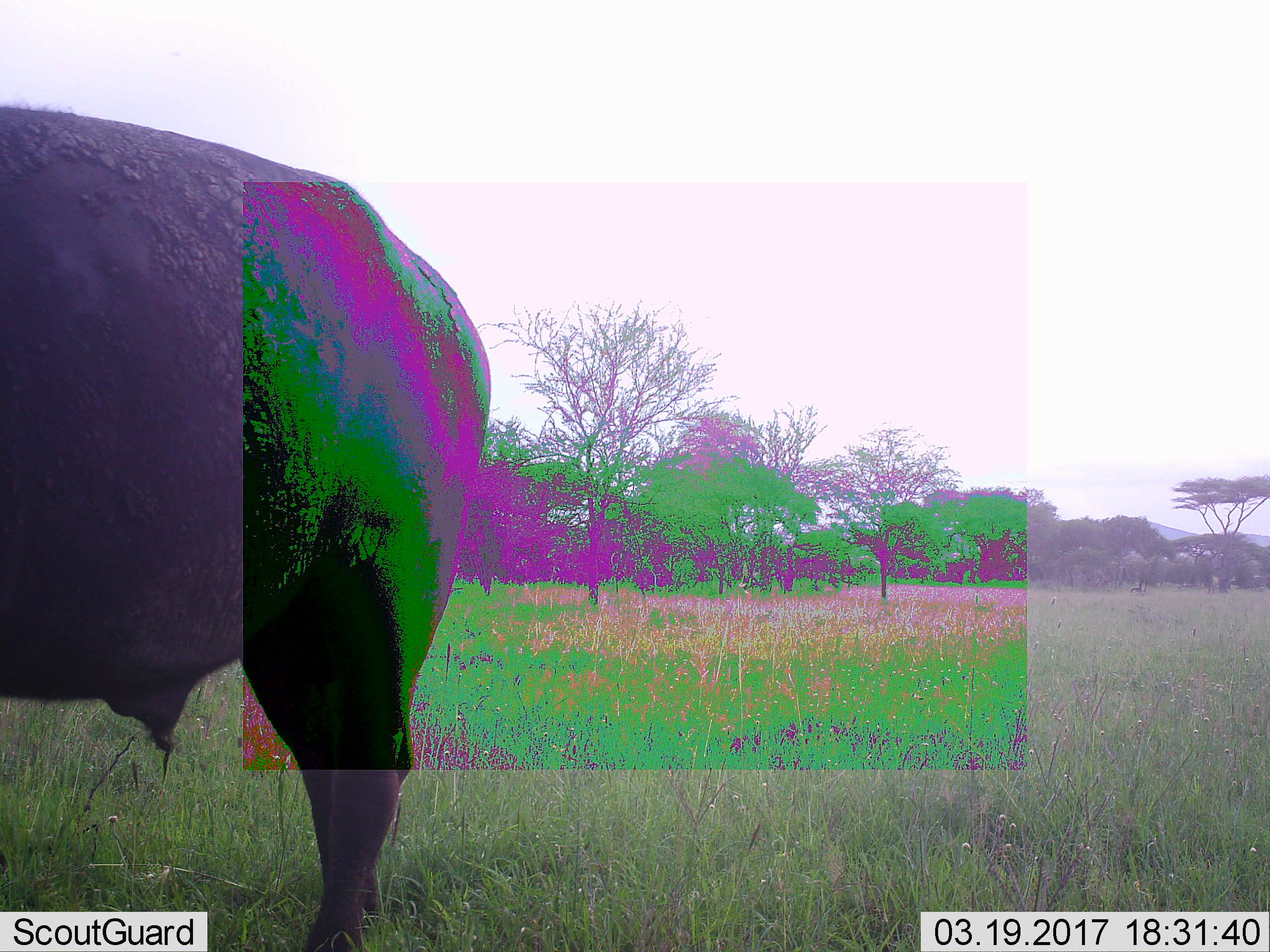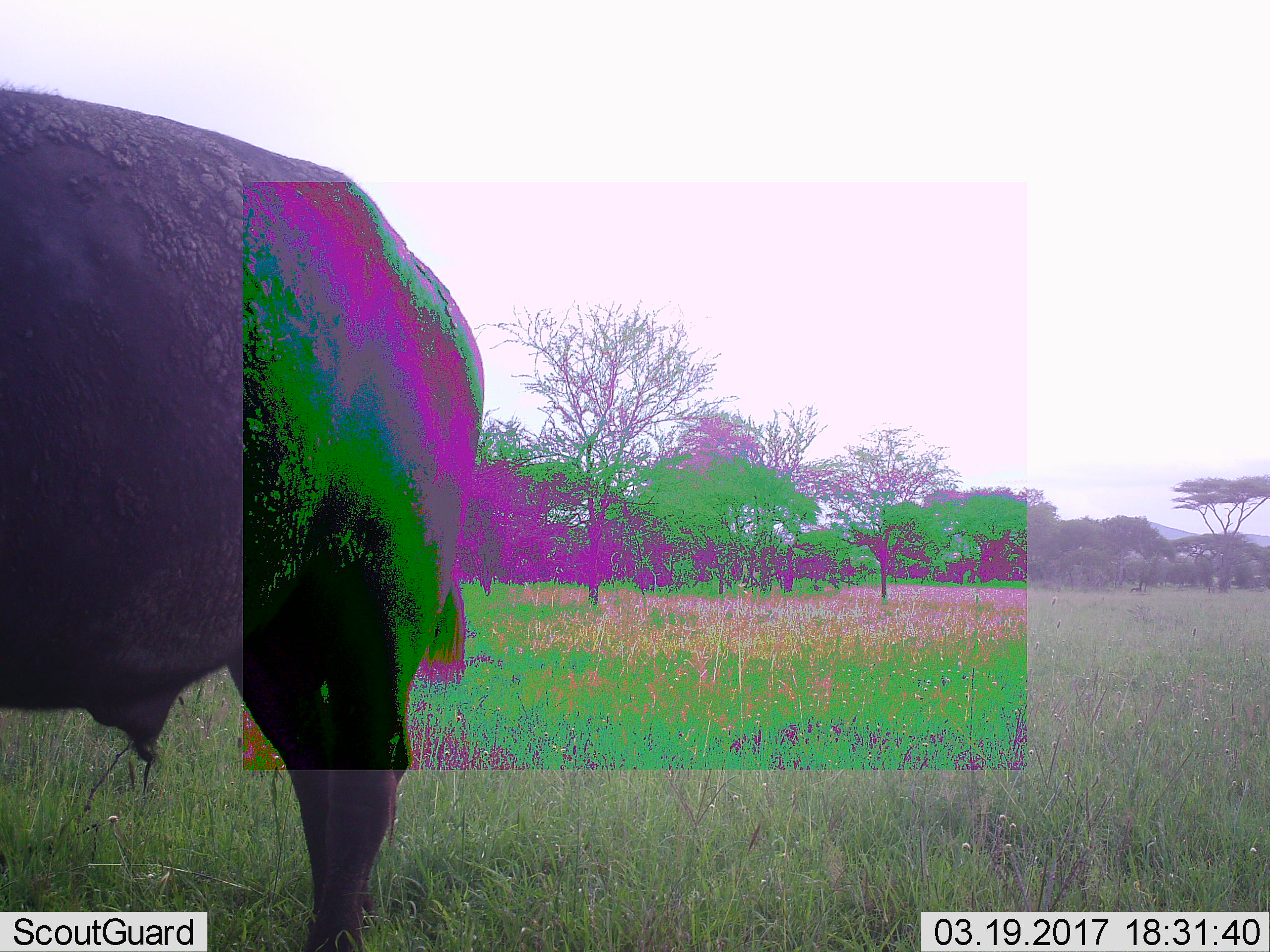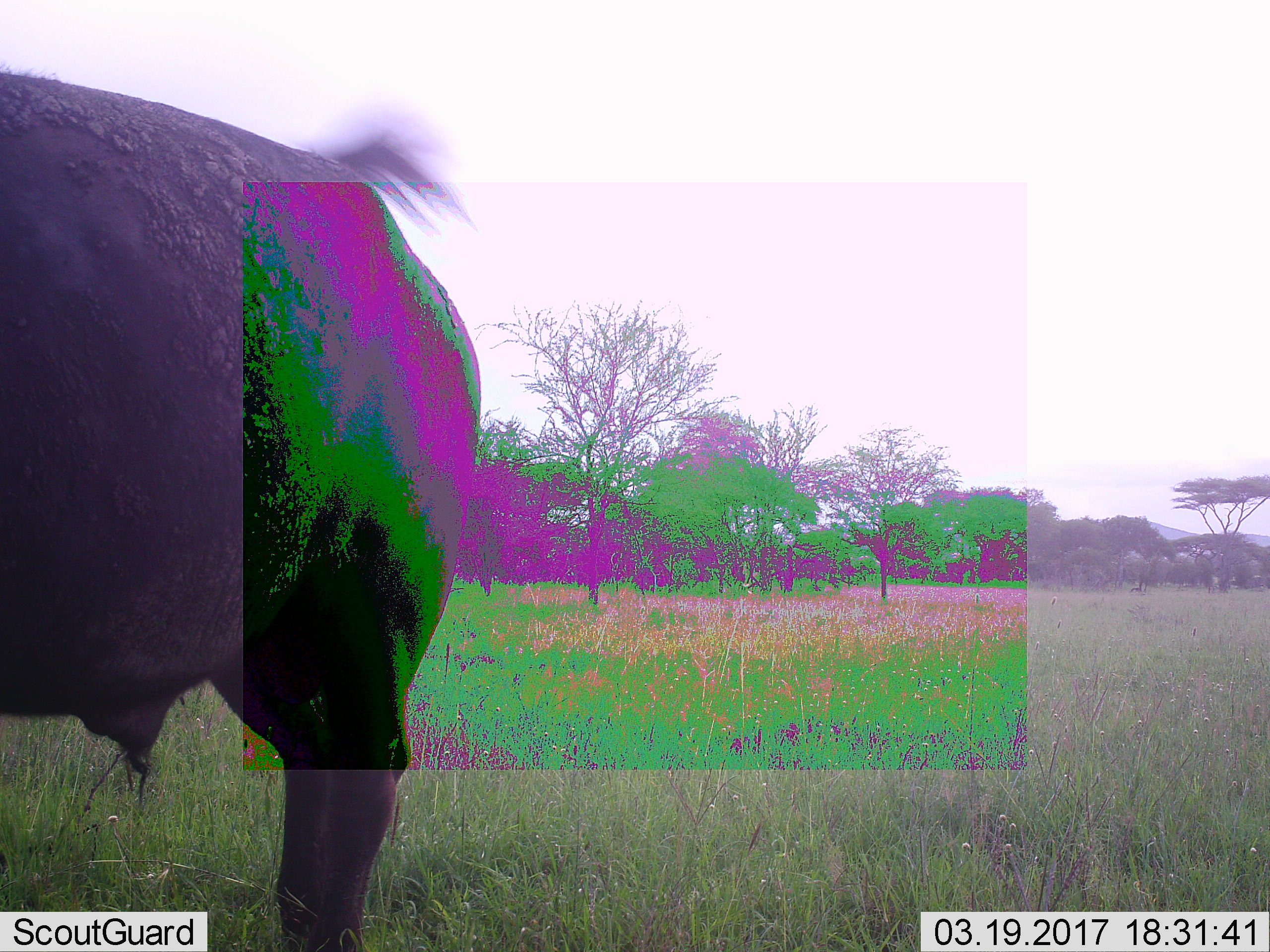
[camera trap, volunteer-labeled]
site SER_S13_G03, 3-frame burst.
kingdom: Animalia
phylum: Chordata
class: Mammalia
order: Artiodactyla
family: Bovidae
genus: Syncerus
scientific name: Syncerus caffer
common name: african buffalo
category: buffalo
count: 1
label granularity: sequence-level